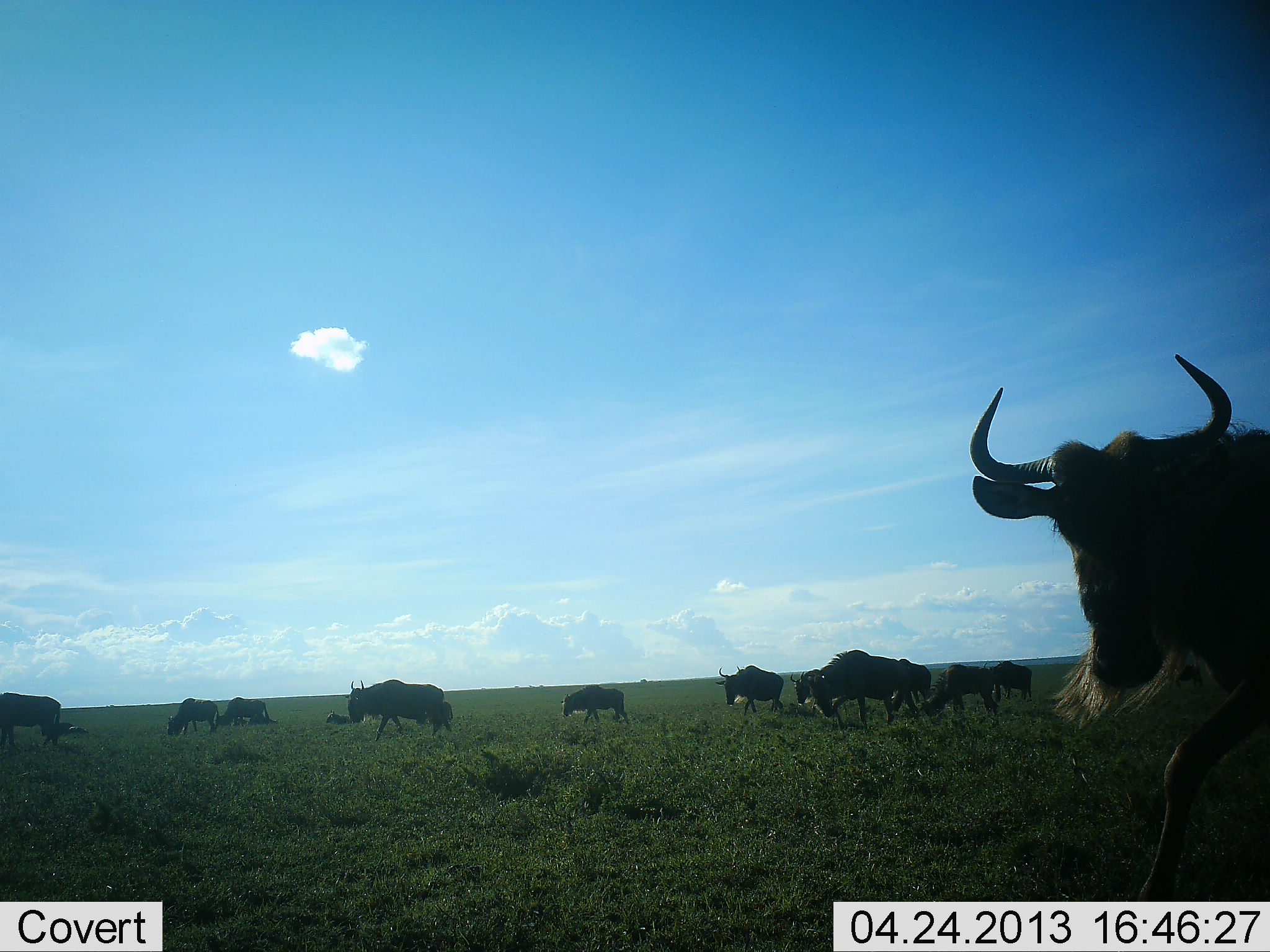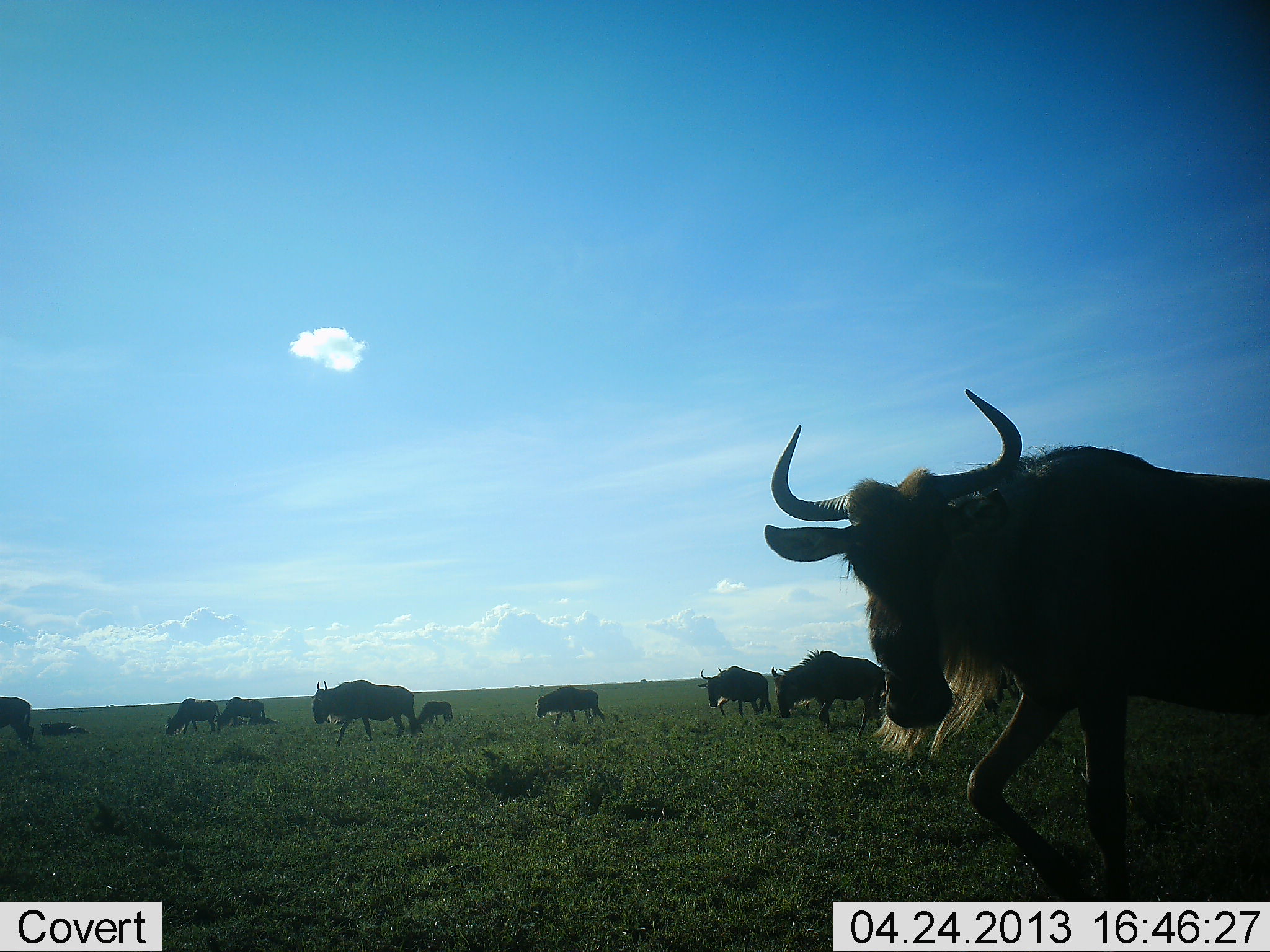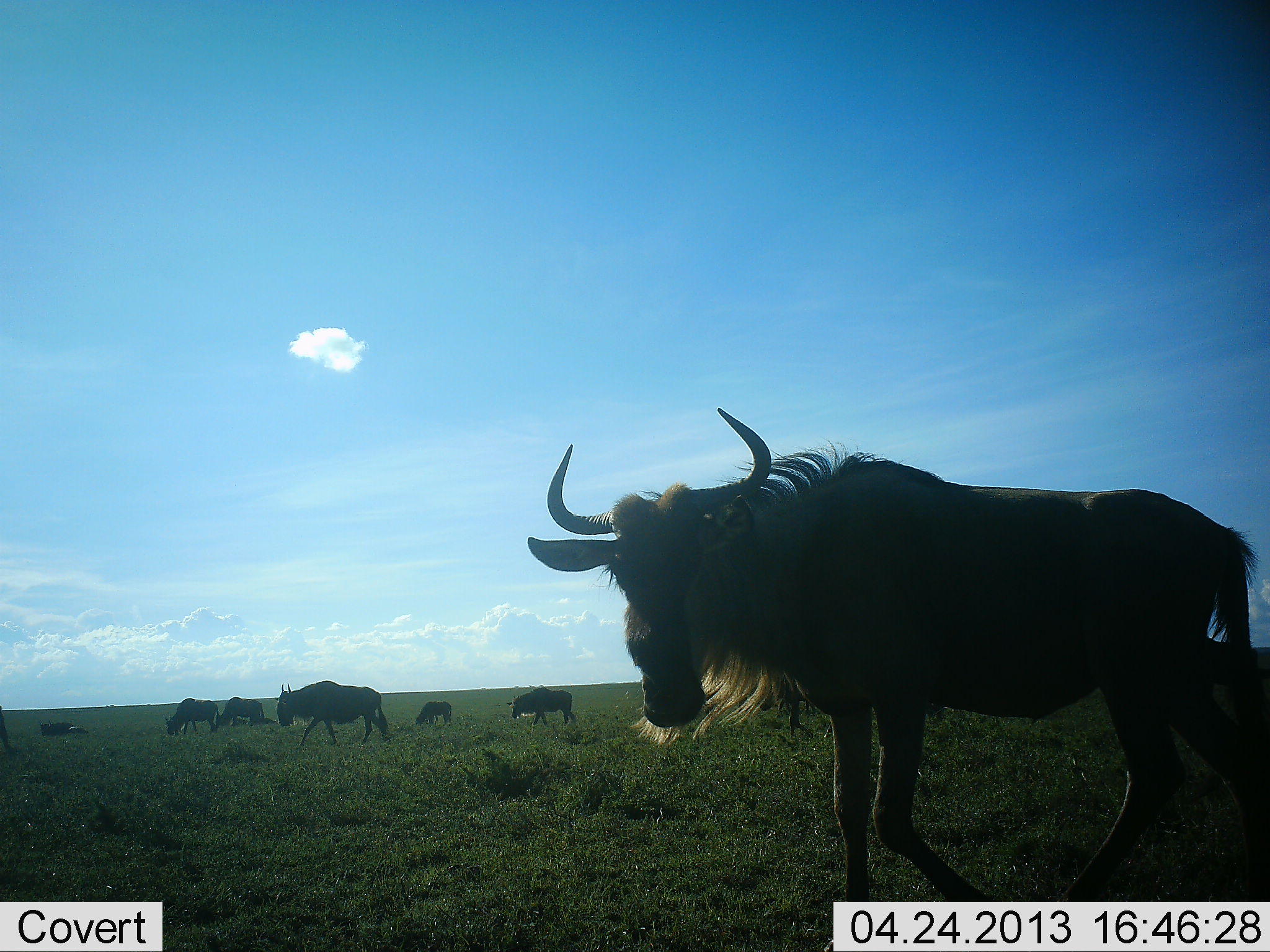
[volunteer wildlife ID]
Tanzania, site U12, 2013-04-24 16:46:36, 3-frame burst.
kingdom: Animalia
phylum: Chordata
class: Mammalia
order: Artiodactyla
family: Bovidae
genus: Connochaetes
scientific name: Connochaetes taurinus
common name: blue wildebeest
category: wildebeest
Wildebeest (blue wildebeest) (Connochaetes taurinus), count 11-50. Behavior (volunteer vote fractions): standing 23%, resting 41%, moving 95%, interacting 0%. Young present (vote fraction): 36%. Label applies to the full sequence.